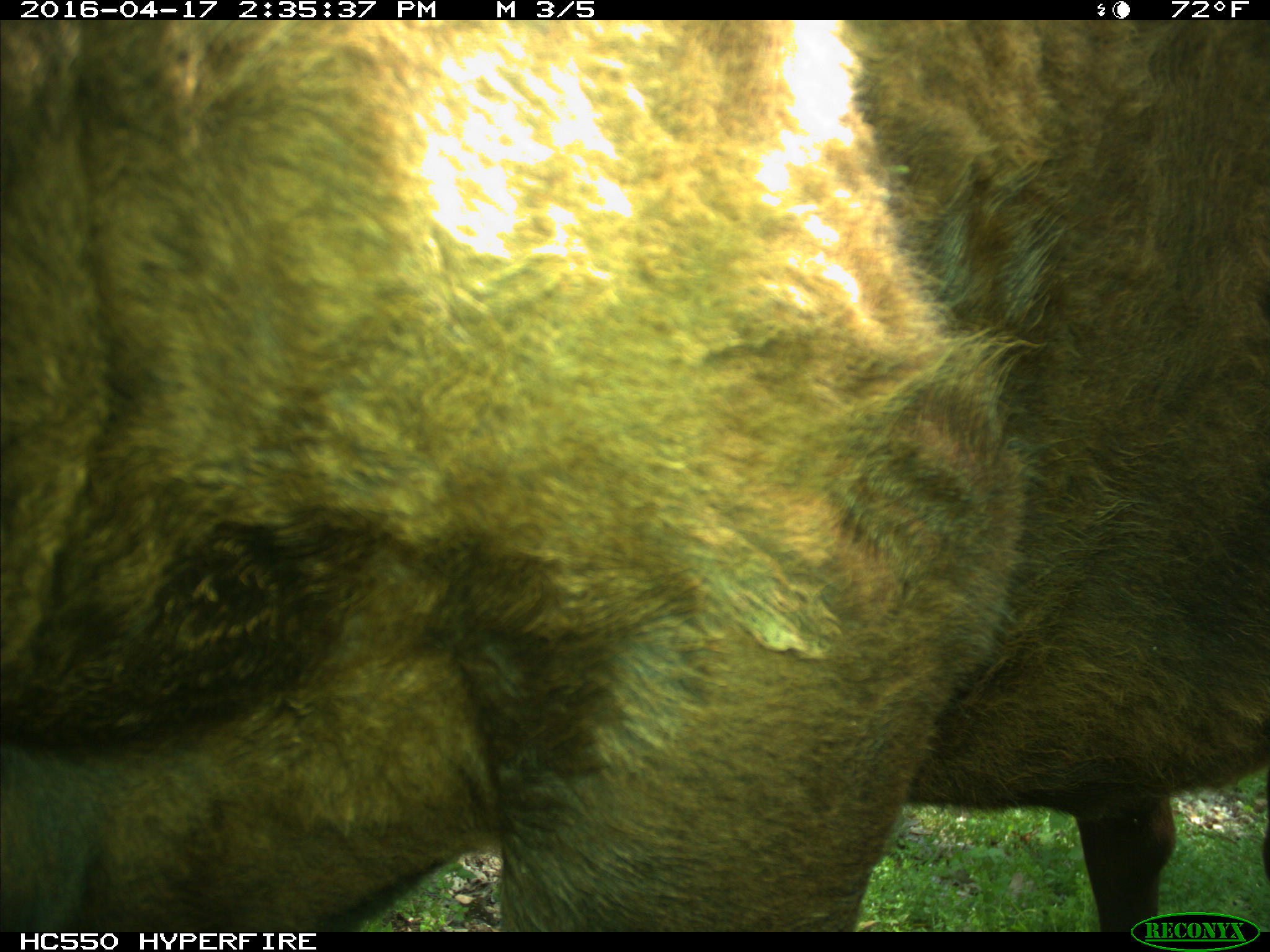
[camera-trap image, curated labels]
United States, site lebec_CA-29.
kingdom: Animalia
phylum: Chordata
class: Mammalia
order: Artiodactyla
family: Bovidae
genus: Bos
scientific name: Bos taurus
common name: domestic cow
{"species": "Bos taurus (domestic cow)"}